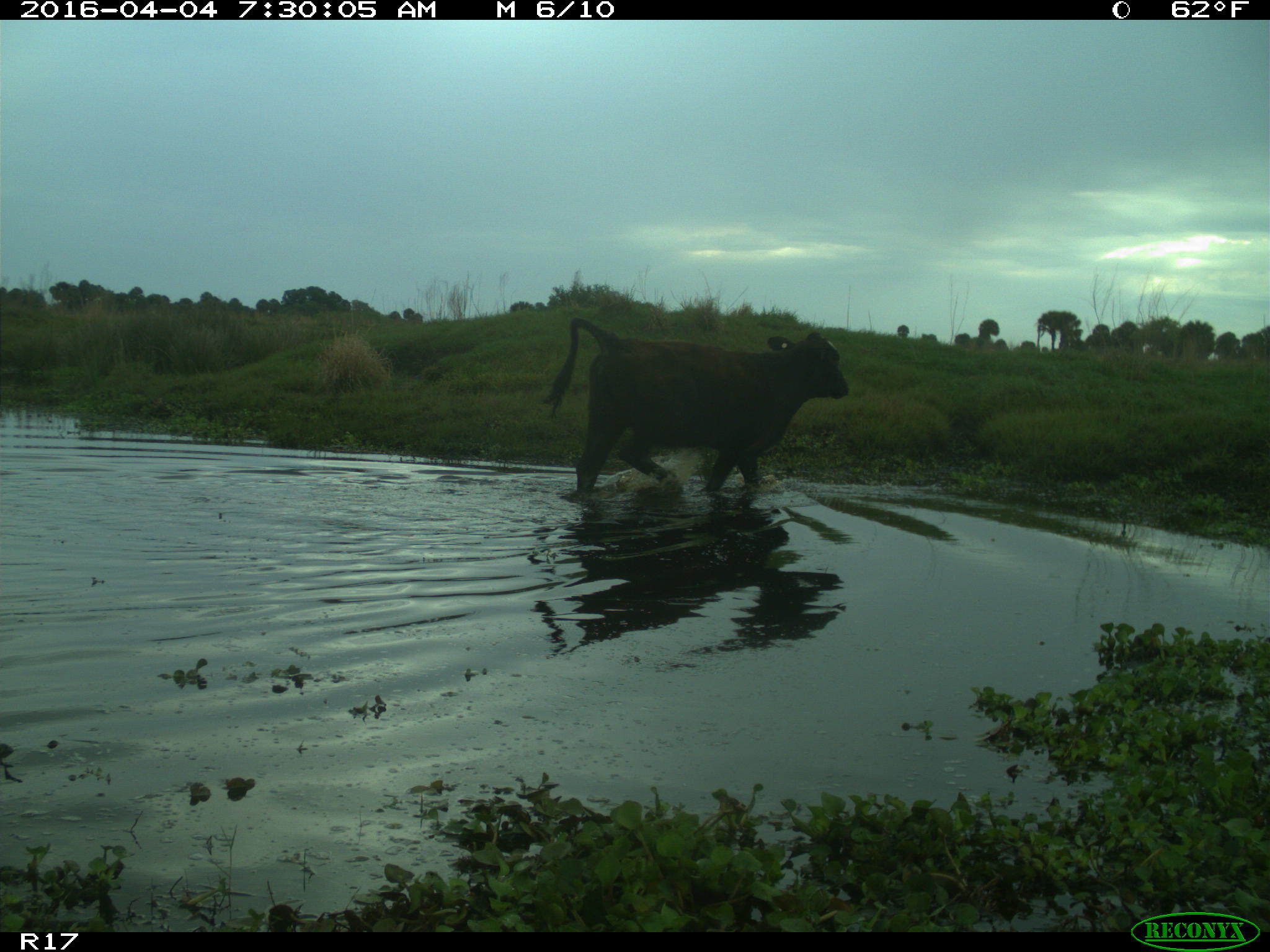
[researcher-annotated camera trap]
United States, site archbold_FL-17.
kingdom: Animalia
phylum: Chordata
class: Mammalia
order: Artiodactyla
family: Bovidae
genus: Bos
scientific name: Bos taurus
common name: domestic cow